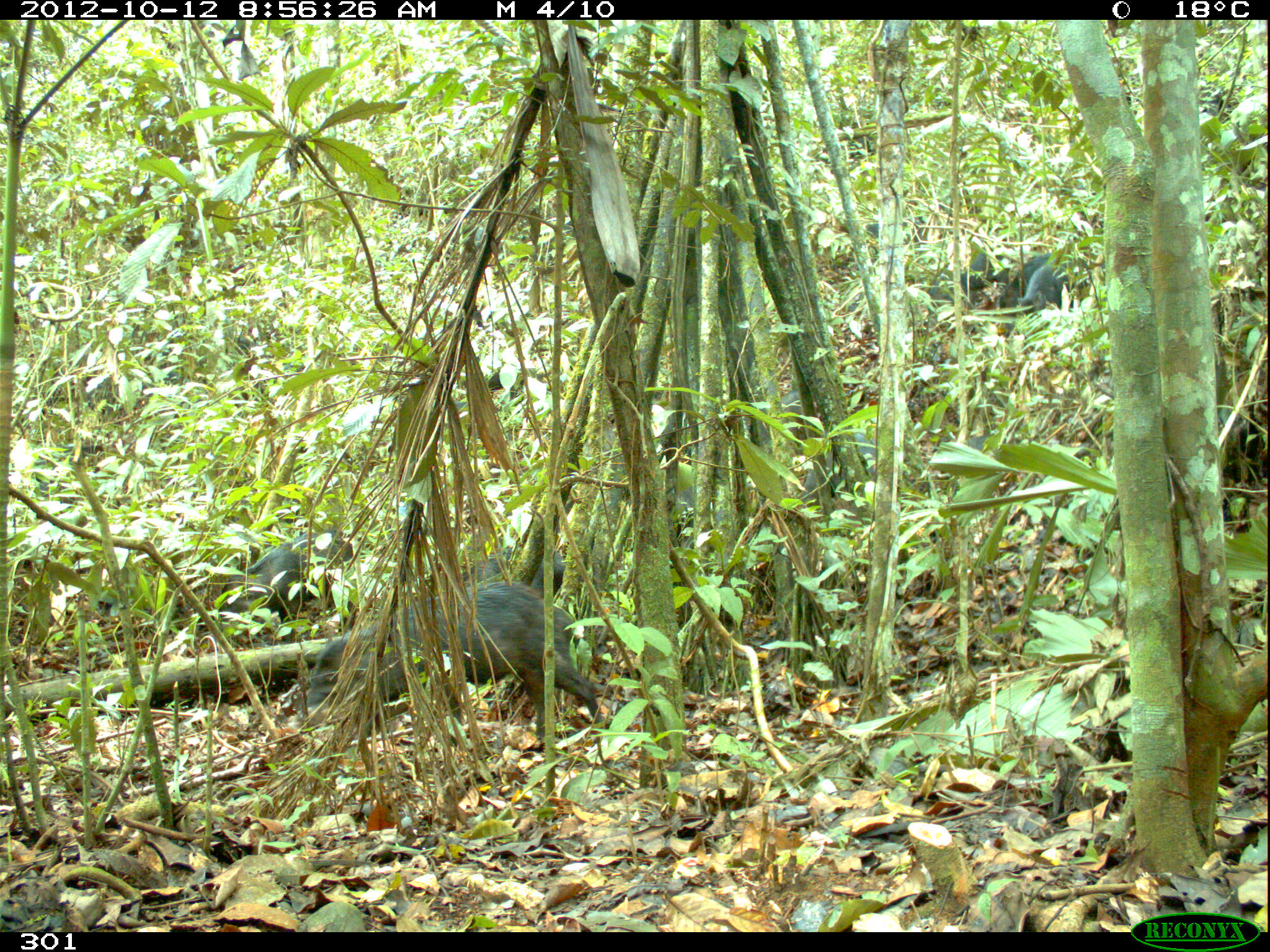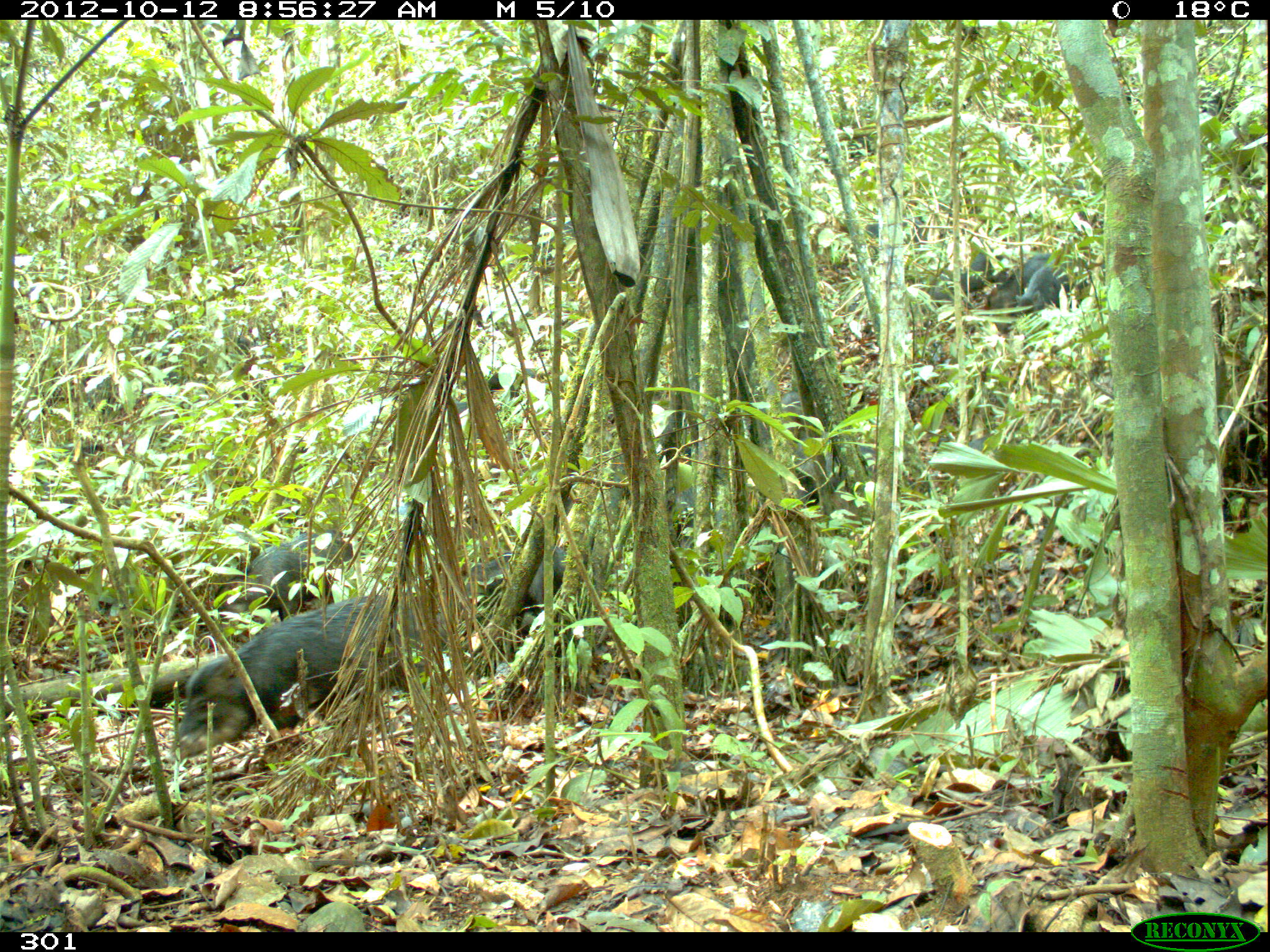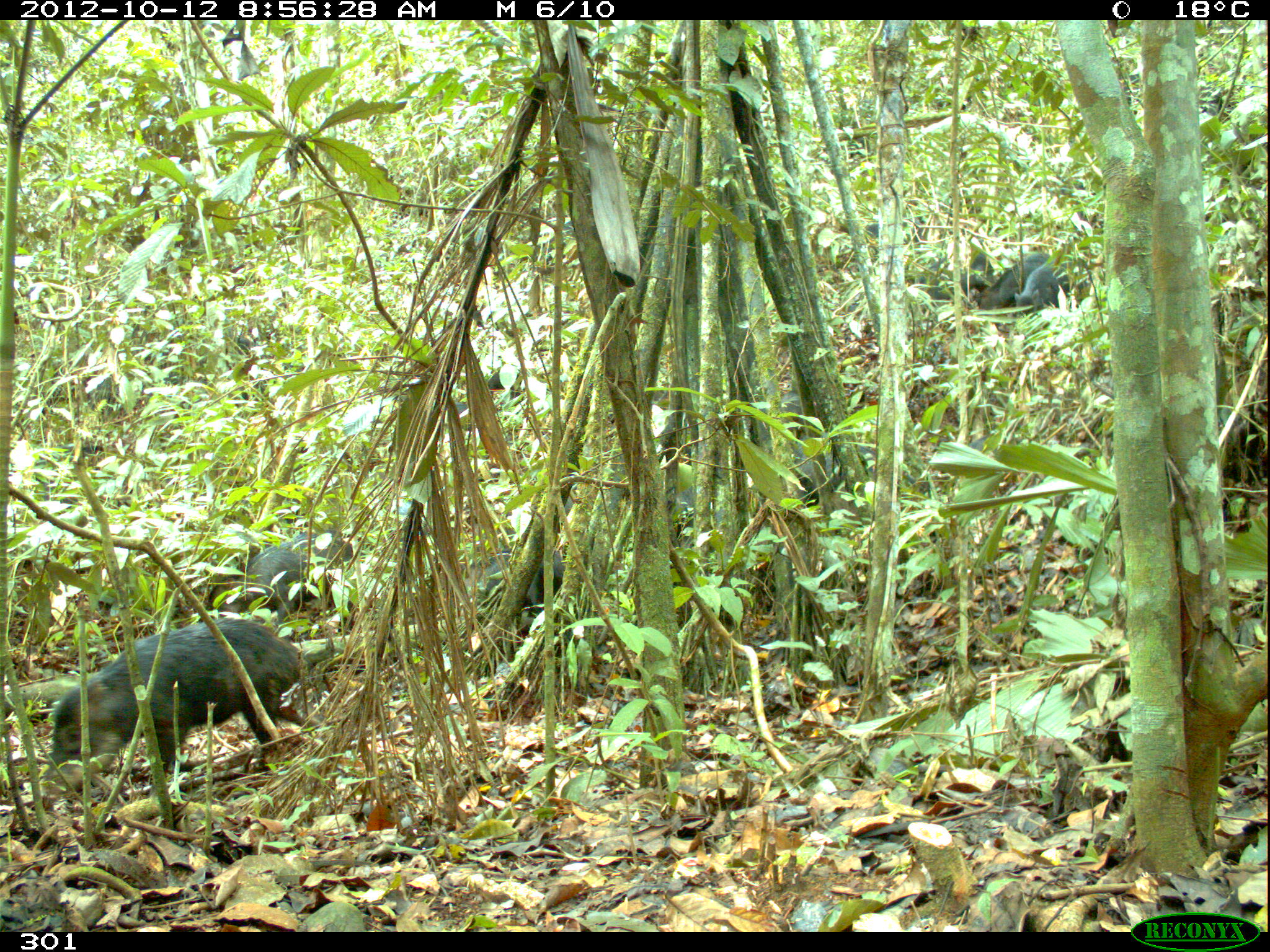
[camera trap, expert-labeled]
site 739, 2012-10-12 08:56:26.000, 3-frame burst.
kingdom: Animalia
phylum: Chordata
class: Mammalia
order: Artiodactyla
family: Tayassuidae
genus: Tayassu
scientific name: Tayassu pecari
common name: white-lipped peccary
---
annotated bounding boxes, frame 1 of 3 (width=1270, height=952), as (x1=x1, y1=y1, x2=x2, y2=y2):
tayassu pecari: (x1=295, y1=583, x2=600, y2=737); (x1=215, y1=524, x2=355, y2=637); (x1=444, y1=541, x2=565, y2=601); (x1=798, y1=430, x2=872, y2=510); (x1=1018, y1=252, x2=1101, y2=312); (x1=954, y1=243, x2=1017, y2=302); (x1=888, y1=272, x2=980, y2=309); (x1=999, y1=250, x2=1053, y2=295); (x1=852, y1=211, x2=924, y2=243); (x1=768, y1=388, x2=800, y2=431)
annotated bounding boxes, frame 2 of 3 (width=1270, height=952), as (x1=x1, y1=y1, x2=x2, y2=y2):
tayassu pecari: (x1=165, y1=596, x2=477, y2=762); (x1=215, y1=524, x2=358, y2=641); (x1=444, y1=546, x2=565, y2=611); (x1=798, y1=430, x2=872, y2=510); (x1=1018, y1=252, x2=1101, y2=312); (x1=924, y1=251, x2=1001, y2=301); (x1=992, y1=250, x2=1053, y2=308); (x1=852, y1=211, x2=924, y2=243); (x1=765, y1=391, x2=803, y2=440)